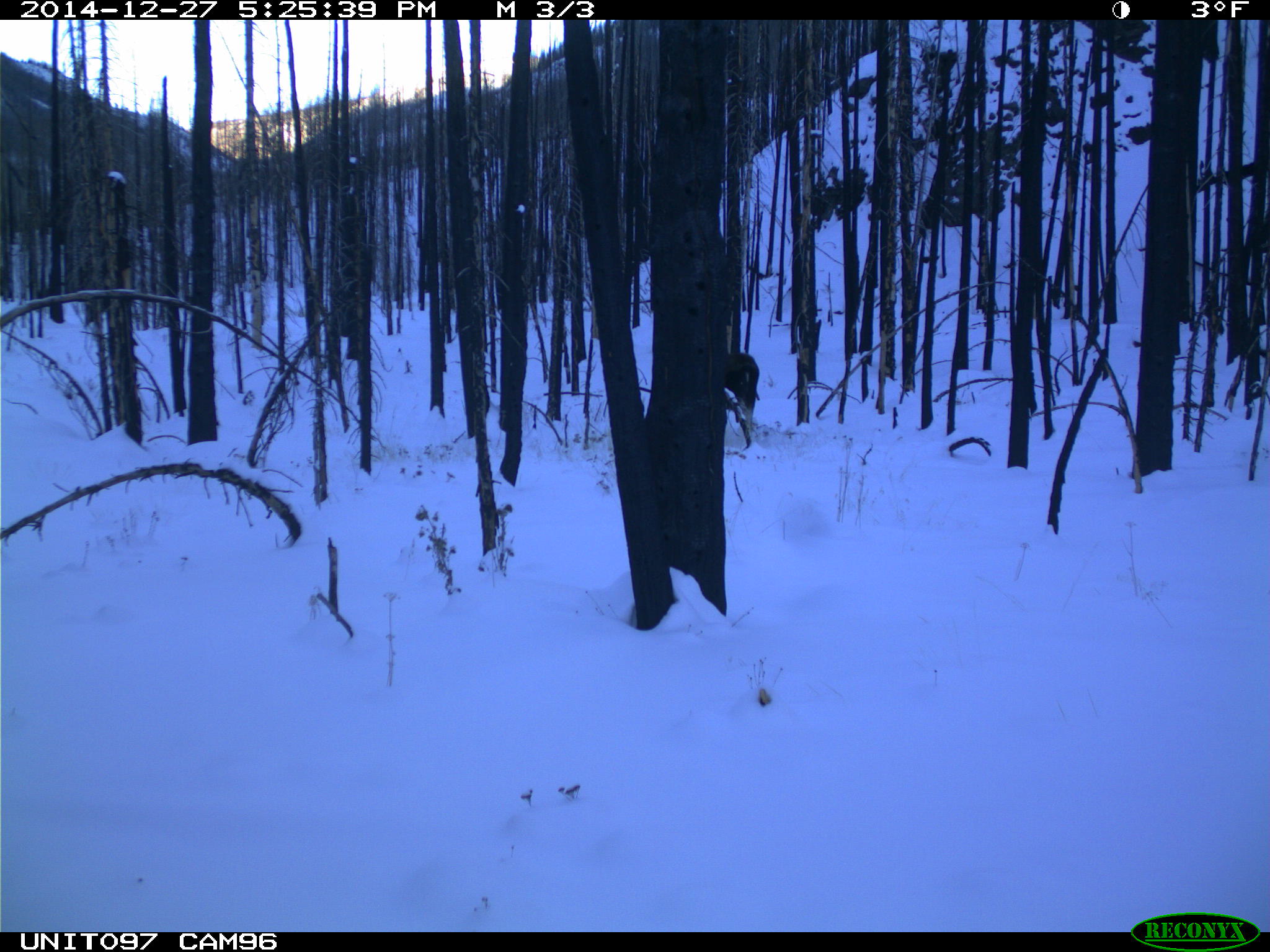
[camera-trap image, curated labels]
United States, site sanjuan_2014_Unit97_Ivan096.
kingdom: Animalia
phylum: Chordata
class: Mammalia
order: Artiodactyla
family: Cervidae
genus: Alces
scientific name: Alces alces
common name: moose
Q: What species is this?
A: Alces alces (moose).